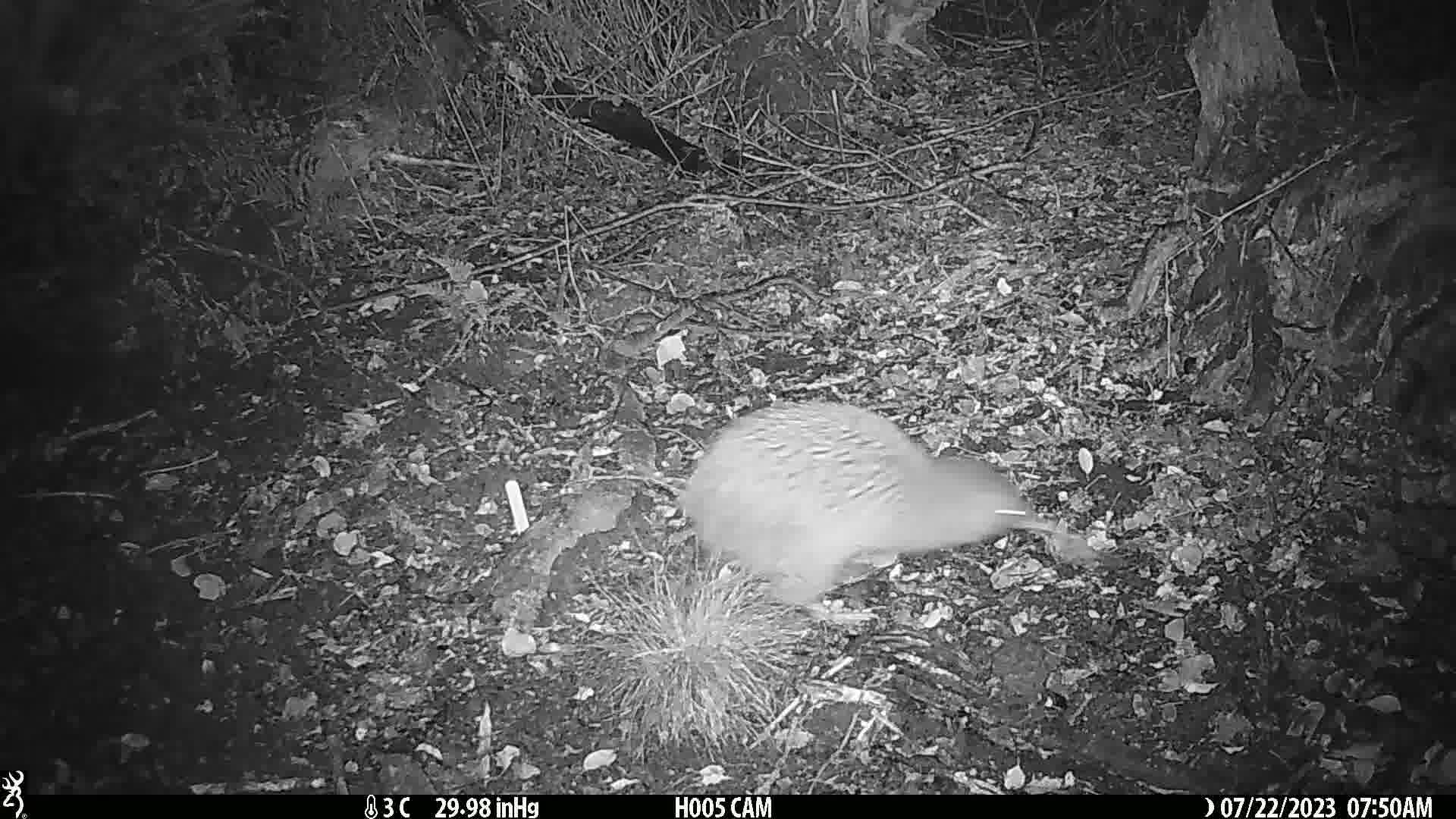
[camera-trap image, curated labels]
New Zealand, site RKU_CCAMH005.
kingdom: Animalia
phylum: Chordata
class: Aves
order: Apterygiformes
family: Apterygidae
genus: Apteryx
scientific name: Apteryx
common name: kiwi